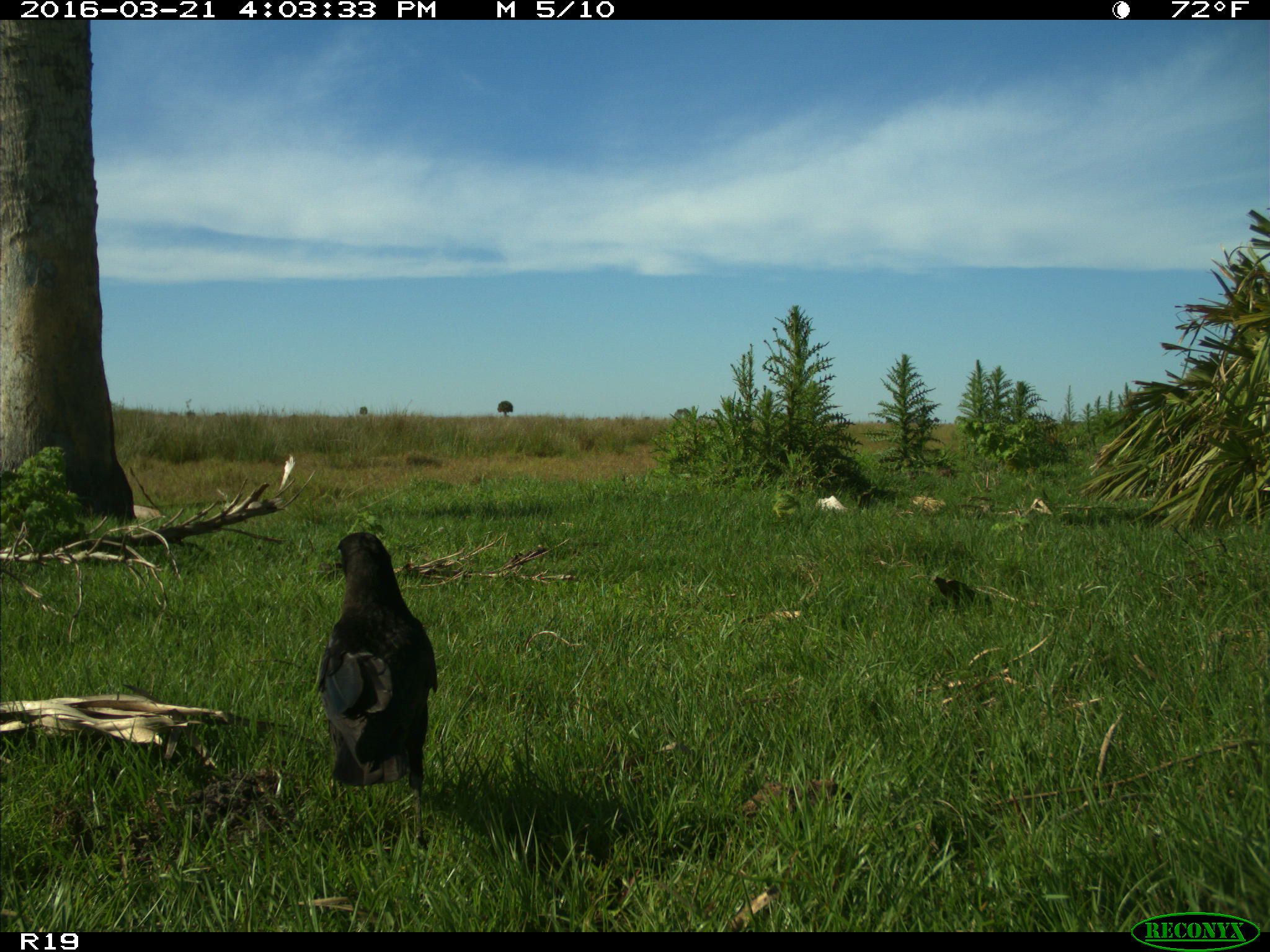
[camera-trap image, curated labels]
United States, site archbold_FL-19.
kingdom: Animalia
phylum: Chordata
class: Aves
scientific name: Aves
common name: birds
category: unidentified bird